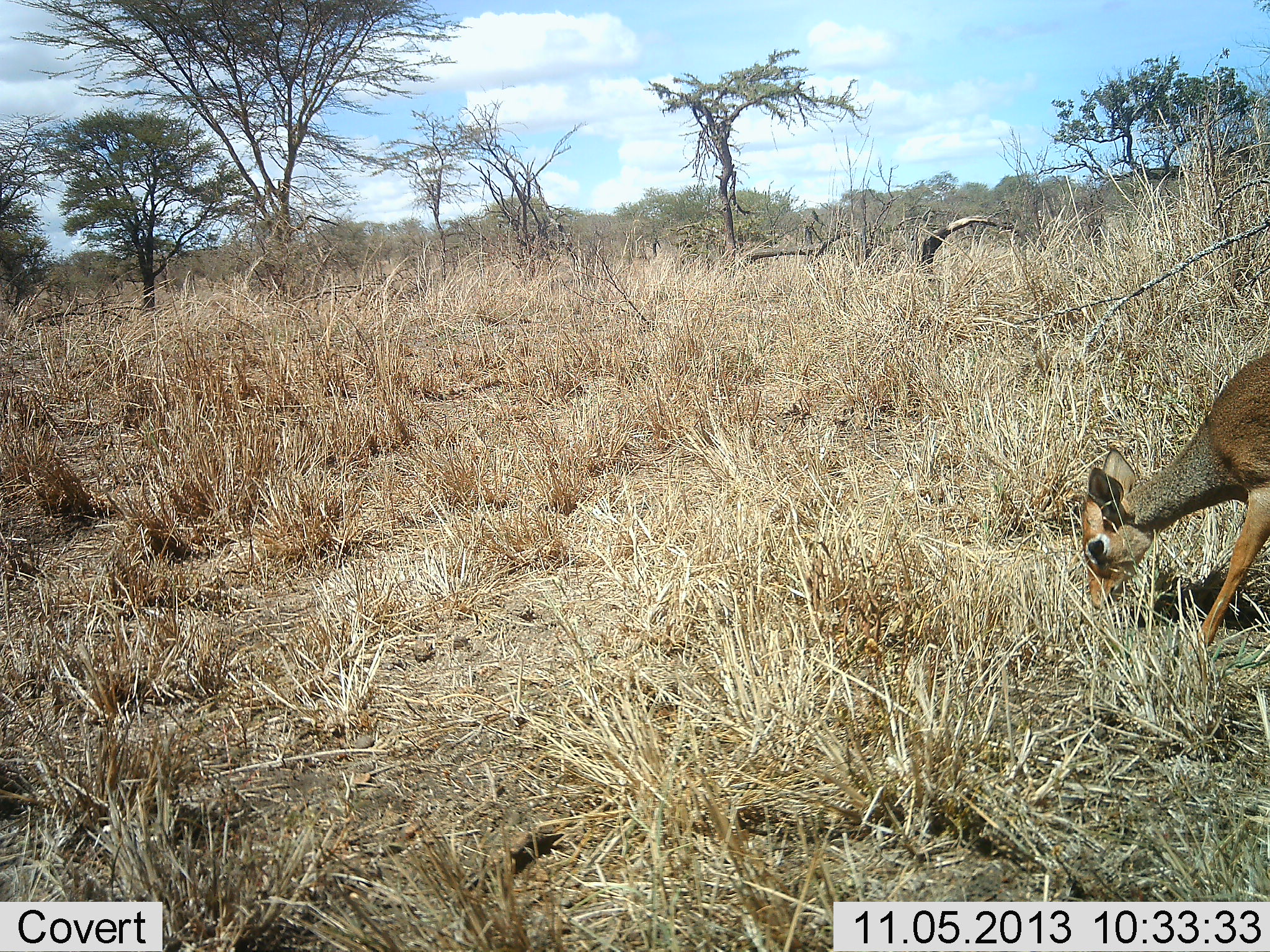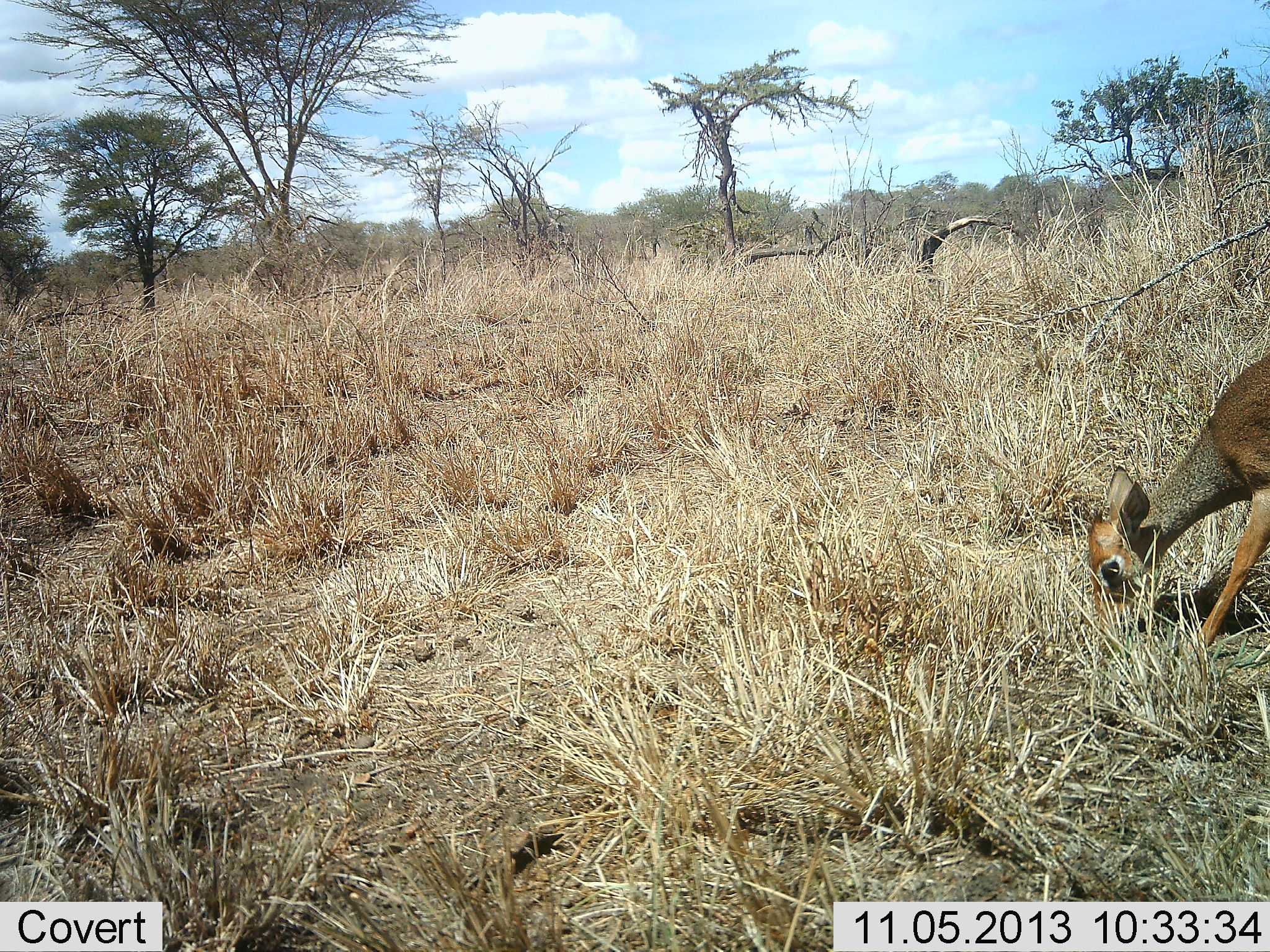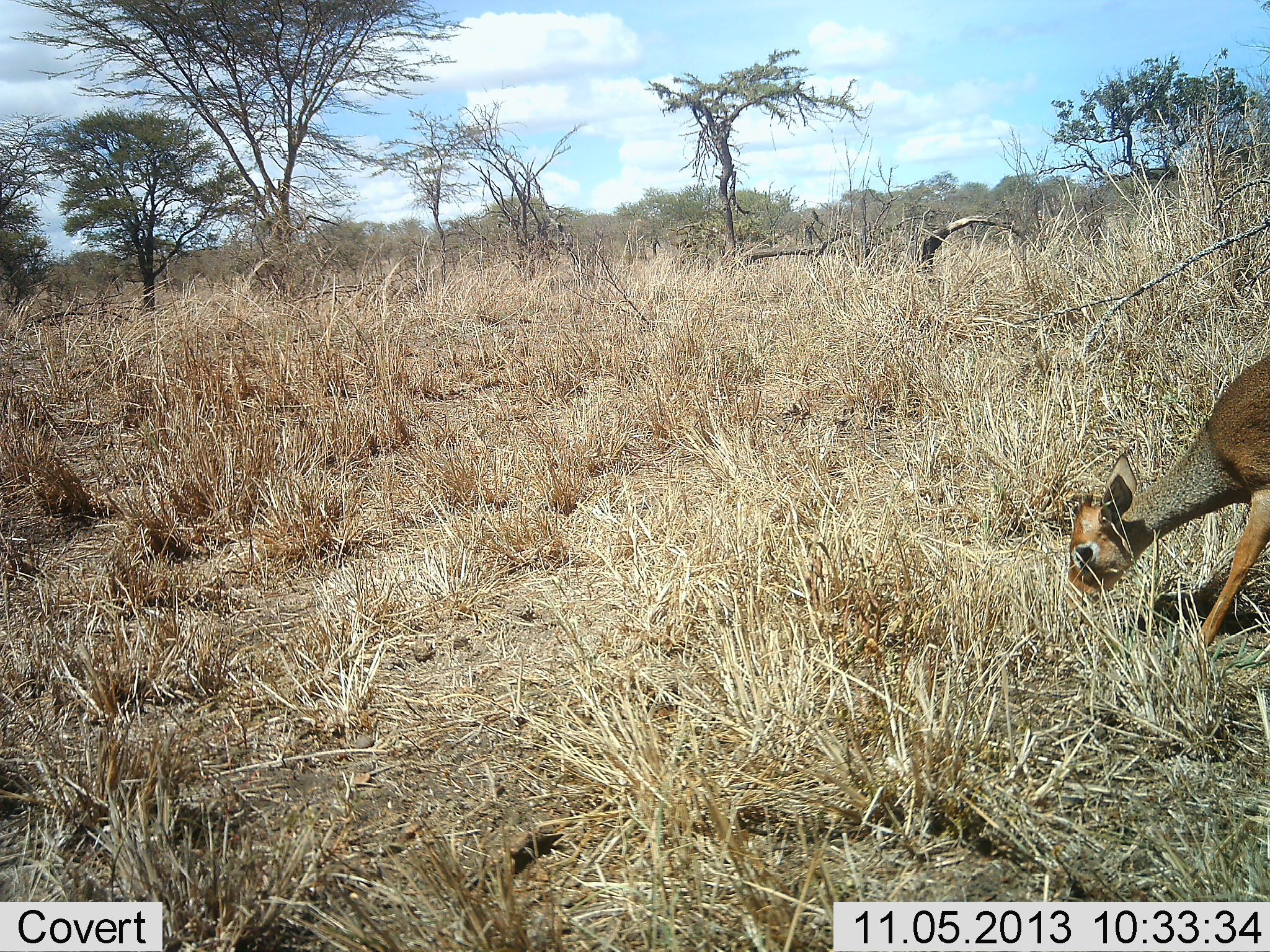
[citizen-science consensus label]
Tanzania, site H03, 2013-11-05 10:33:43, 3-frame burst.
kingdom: Animalia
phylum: Chordata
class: Mammalia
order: Artiodactyla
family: Bovidae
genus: Madoqua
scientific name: Madoqua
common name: dikdik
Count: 1.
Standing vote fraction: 0%.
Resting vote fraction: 0%.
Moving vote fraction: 0%.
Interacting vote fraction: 0%.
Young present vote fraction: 10%.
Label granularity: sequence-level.